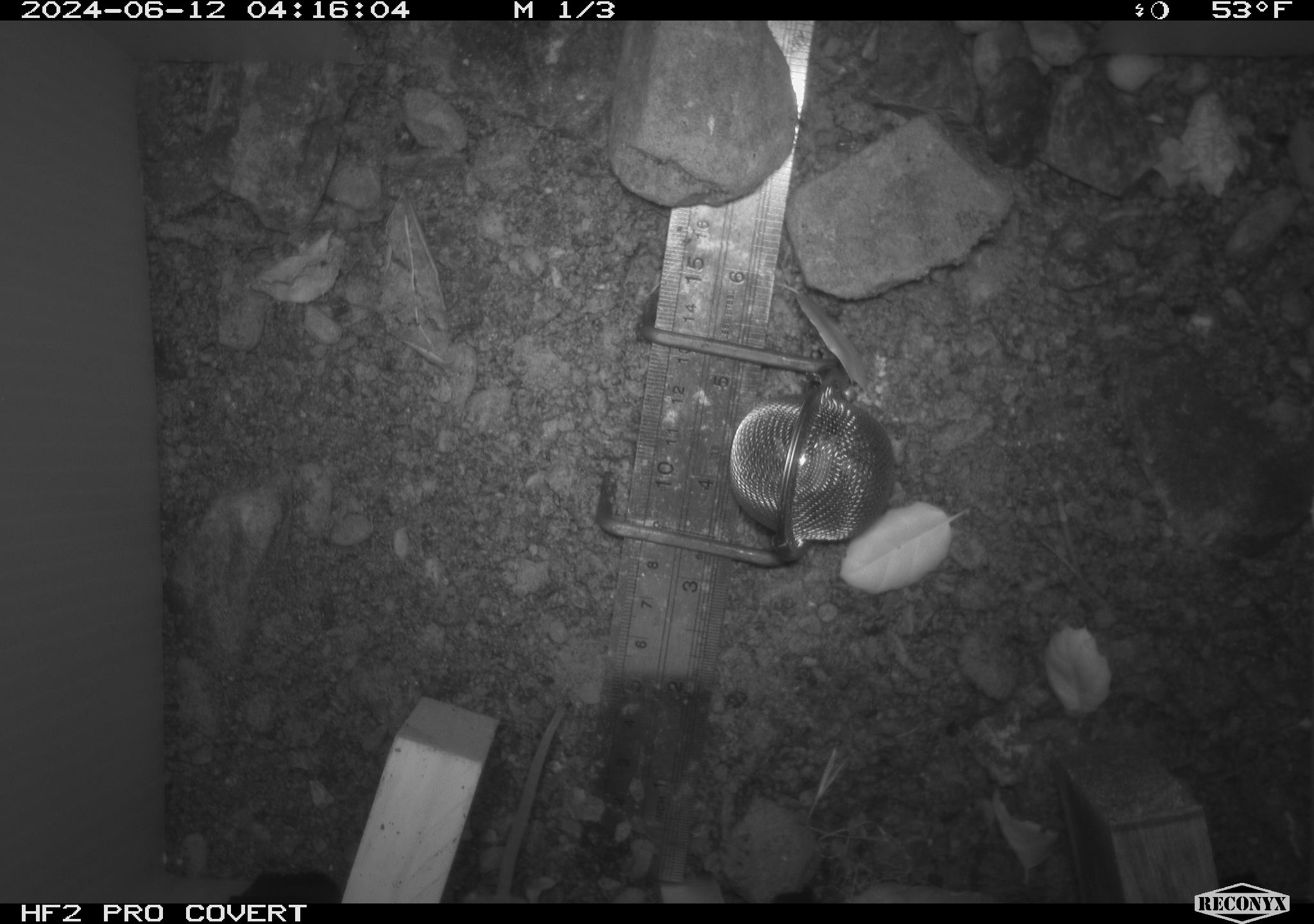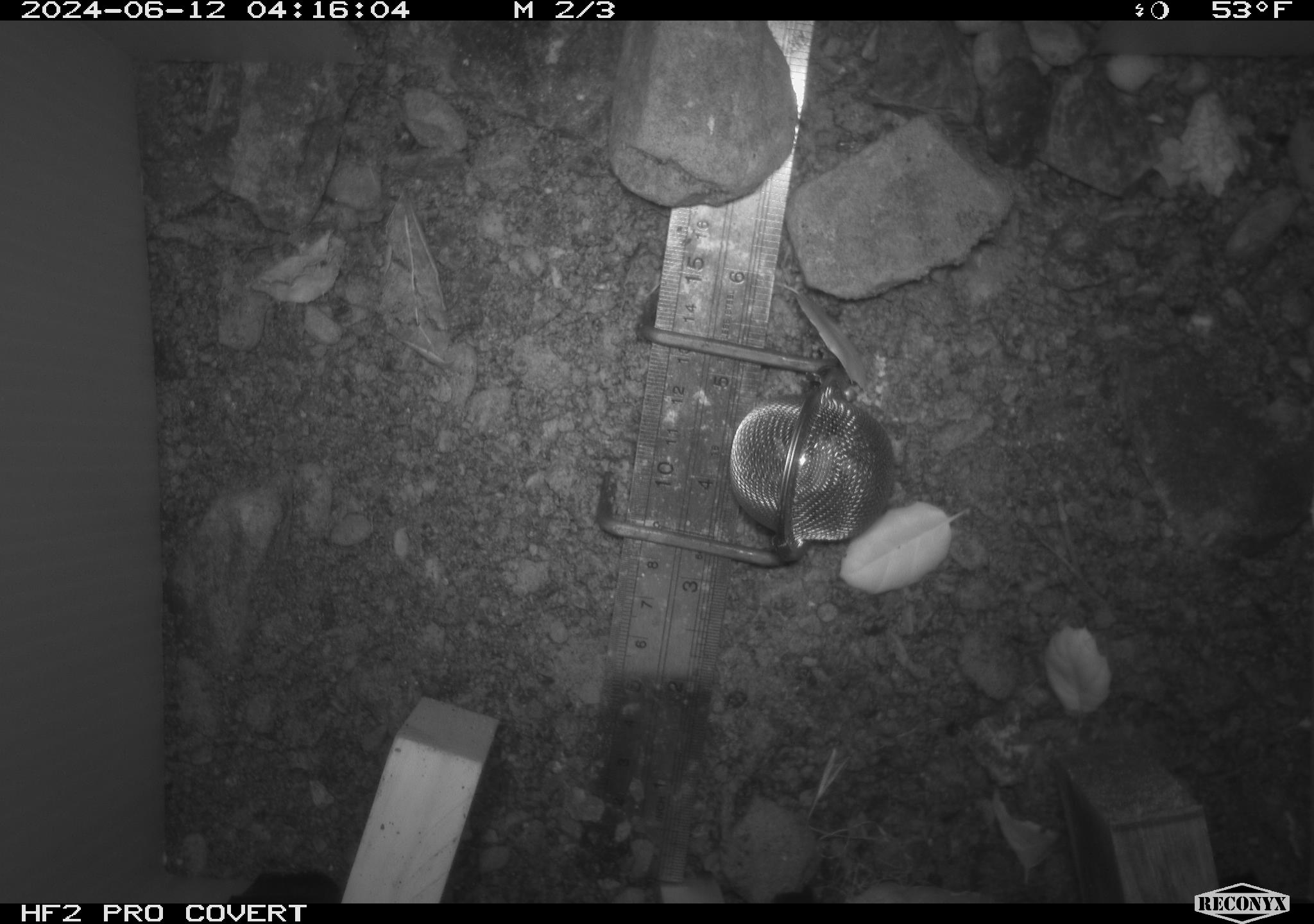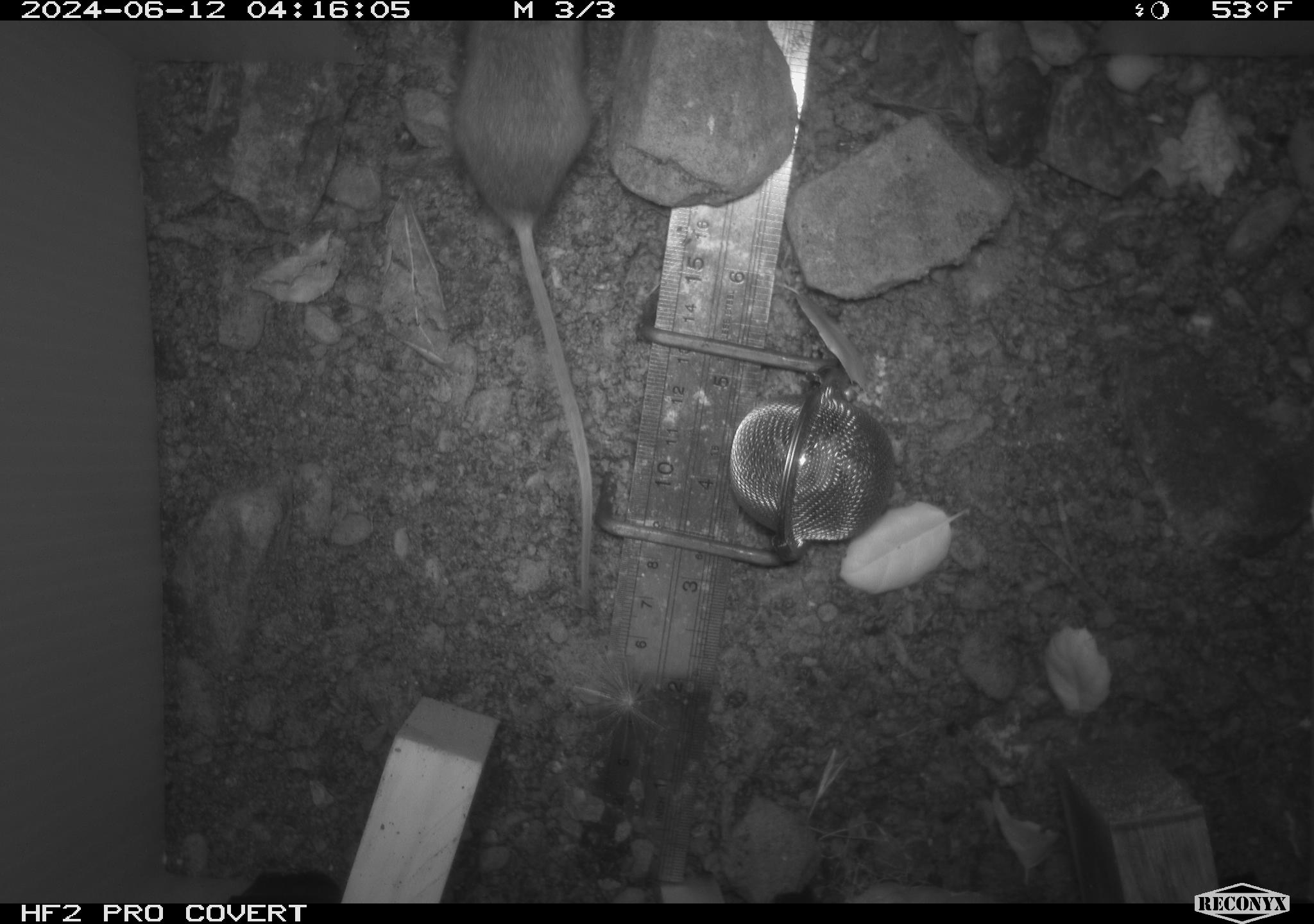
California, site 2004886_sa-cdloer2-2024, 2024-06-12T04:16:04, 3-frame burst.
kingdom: Animalia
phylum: Chordata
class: Mammalia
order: Rodentia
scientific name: Rodentia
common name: mouse species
Mouse species (Rodentia).